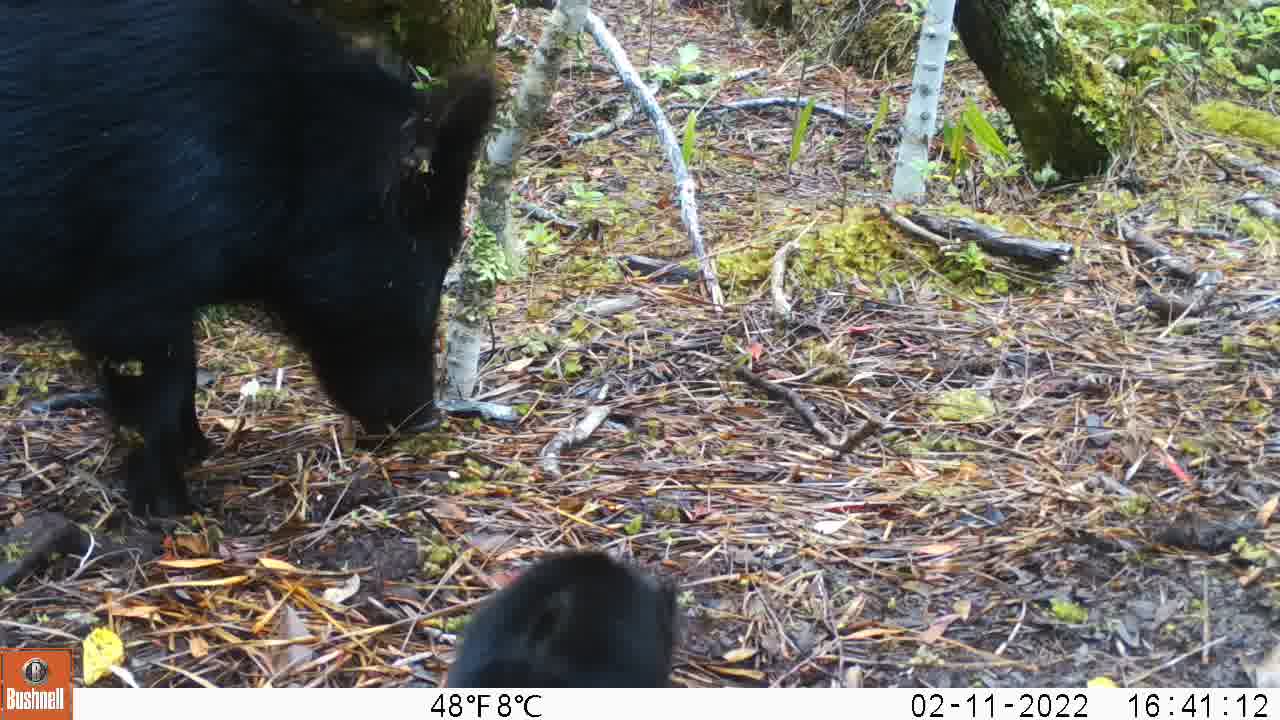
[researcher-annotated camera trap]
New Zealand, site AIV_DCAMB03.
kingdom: Animalia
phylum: Chordata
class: Mammalia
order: Artiodactyla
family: Suidae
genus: Sus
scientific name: Sus scrofa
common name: pig